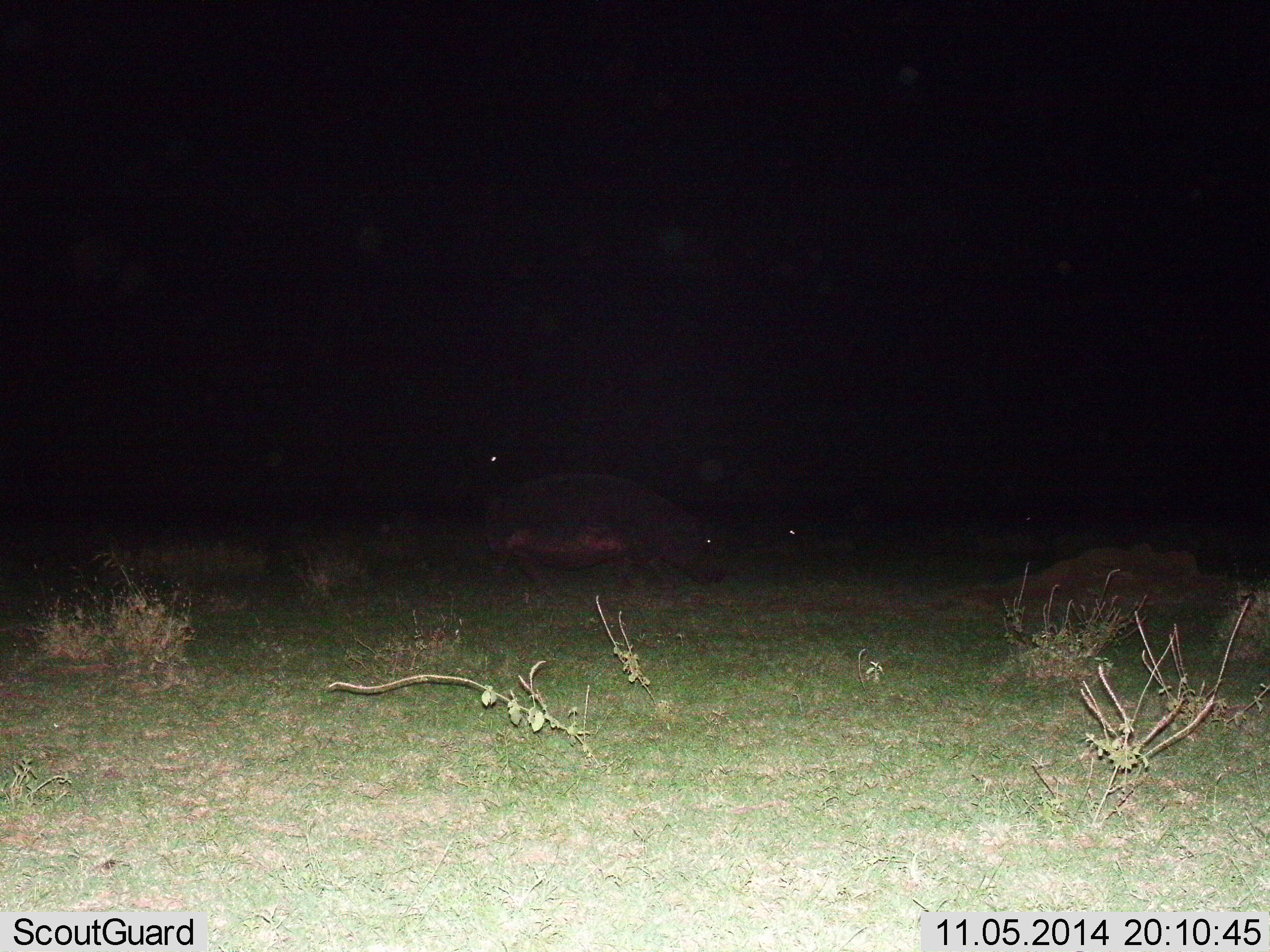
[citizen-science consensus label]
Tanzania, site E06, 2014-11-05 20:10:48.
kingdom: Animalia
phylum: Chordata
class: Mammalia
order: Artiodactyla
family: Hippopotamidae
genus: Hippopotamus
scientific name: Hippopotamus amphibius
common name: hippopotamus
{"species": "hippopotamus (Hippopotamus amphibius)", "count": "1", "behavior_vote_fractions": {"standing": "40%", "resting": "0%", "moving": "60%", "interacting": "0%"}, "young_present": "0%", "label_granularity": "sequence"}